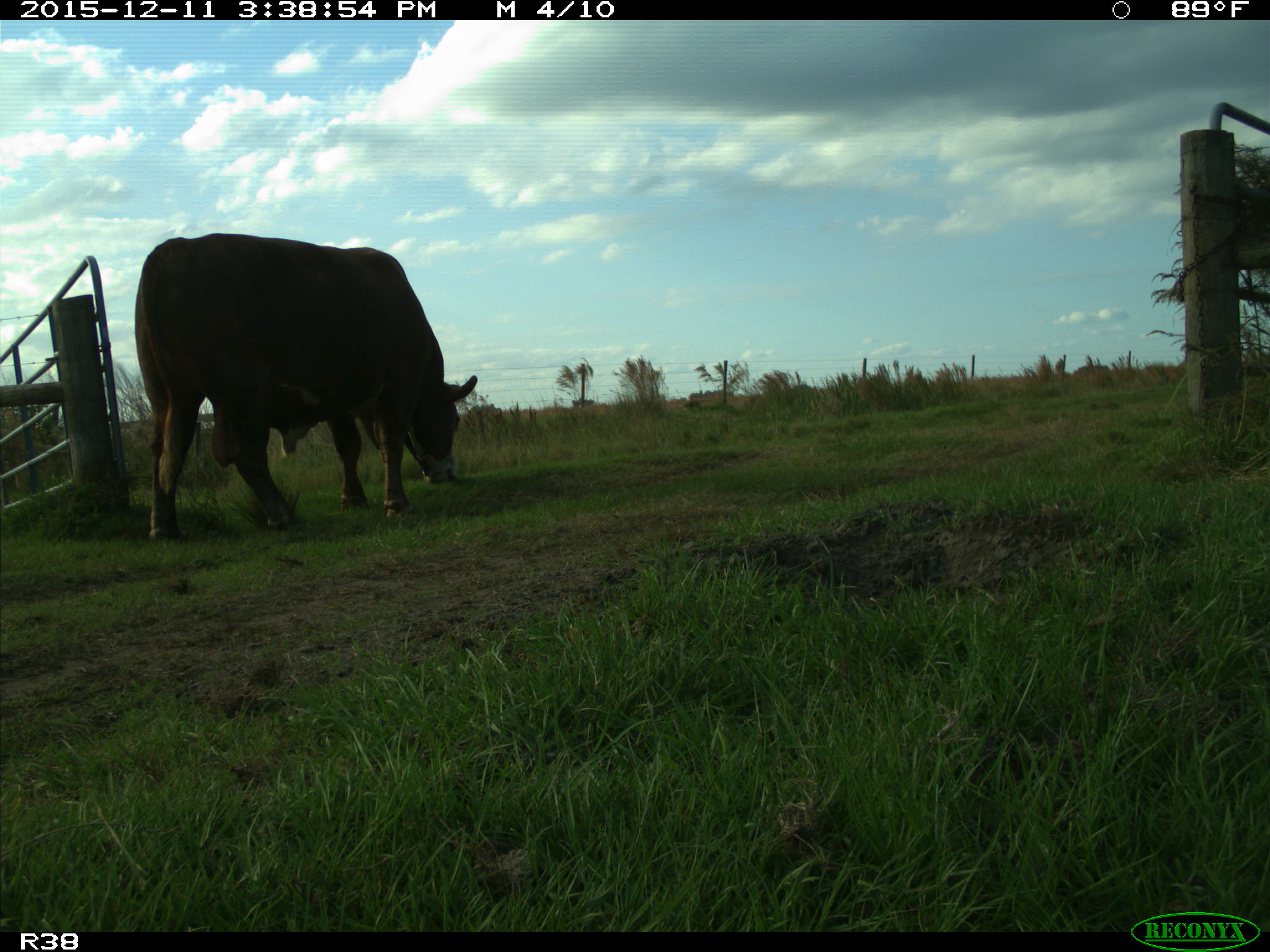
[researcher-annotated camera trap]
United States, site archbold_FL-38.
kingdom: Animalia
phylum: Chordata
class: Mammalia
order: Artiodactyla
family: Bovidae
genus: Bos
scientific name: Bos taurus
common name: domestic cow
Bos taurus (domestic cow).